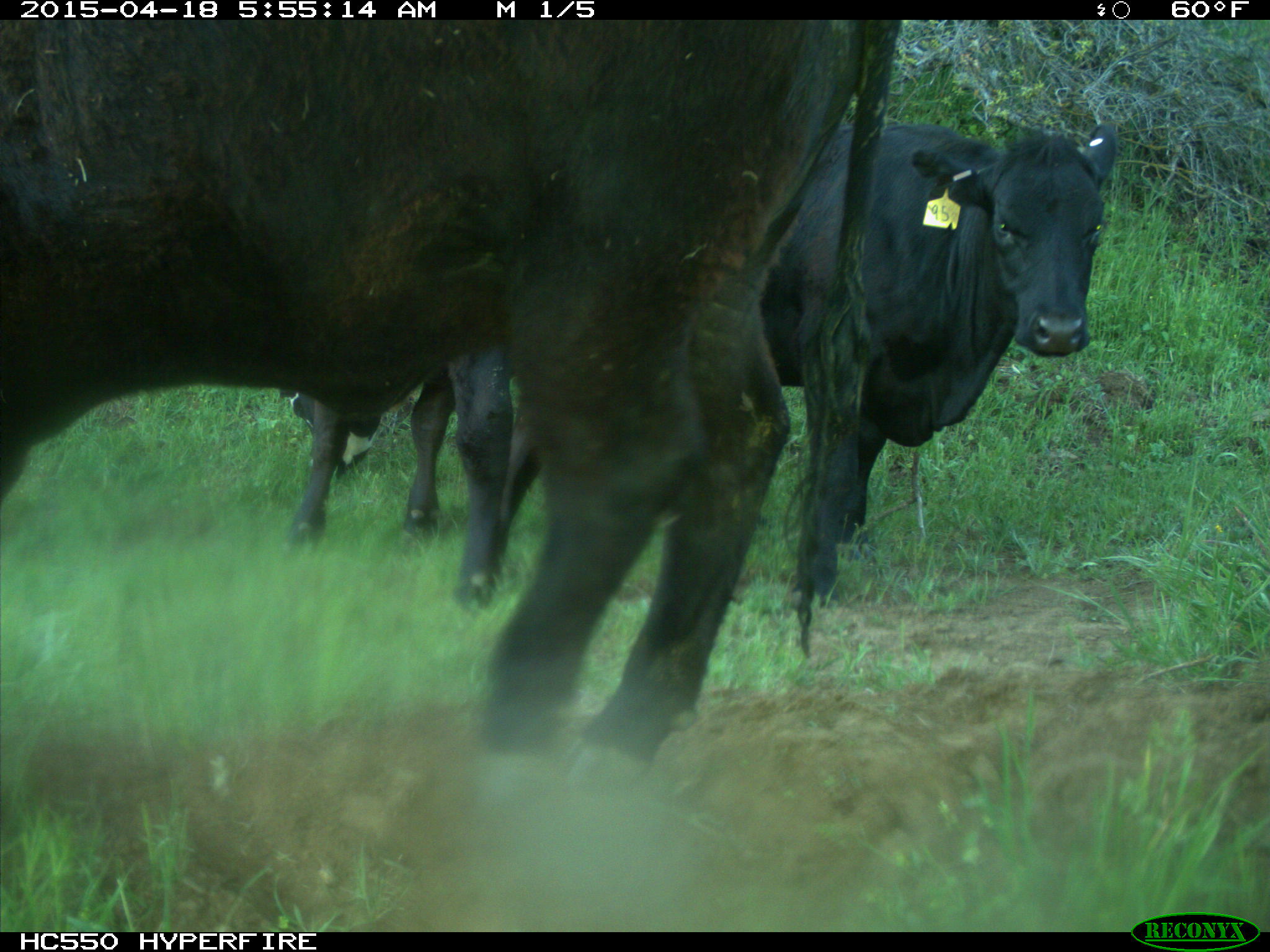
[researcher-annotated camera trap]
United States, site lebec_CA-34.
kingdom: Animalia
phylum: Chordata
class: Mammalia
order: Artiodactyla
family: Bovidae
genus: Bos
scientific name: Bos taurus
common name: domestic cow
Bos taurus (domestic cow).